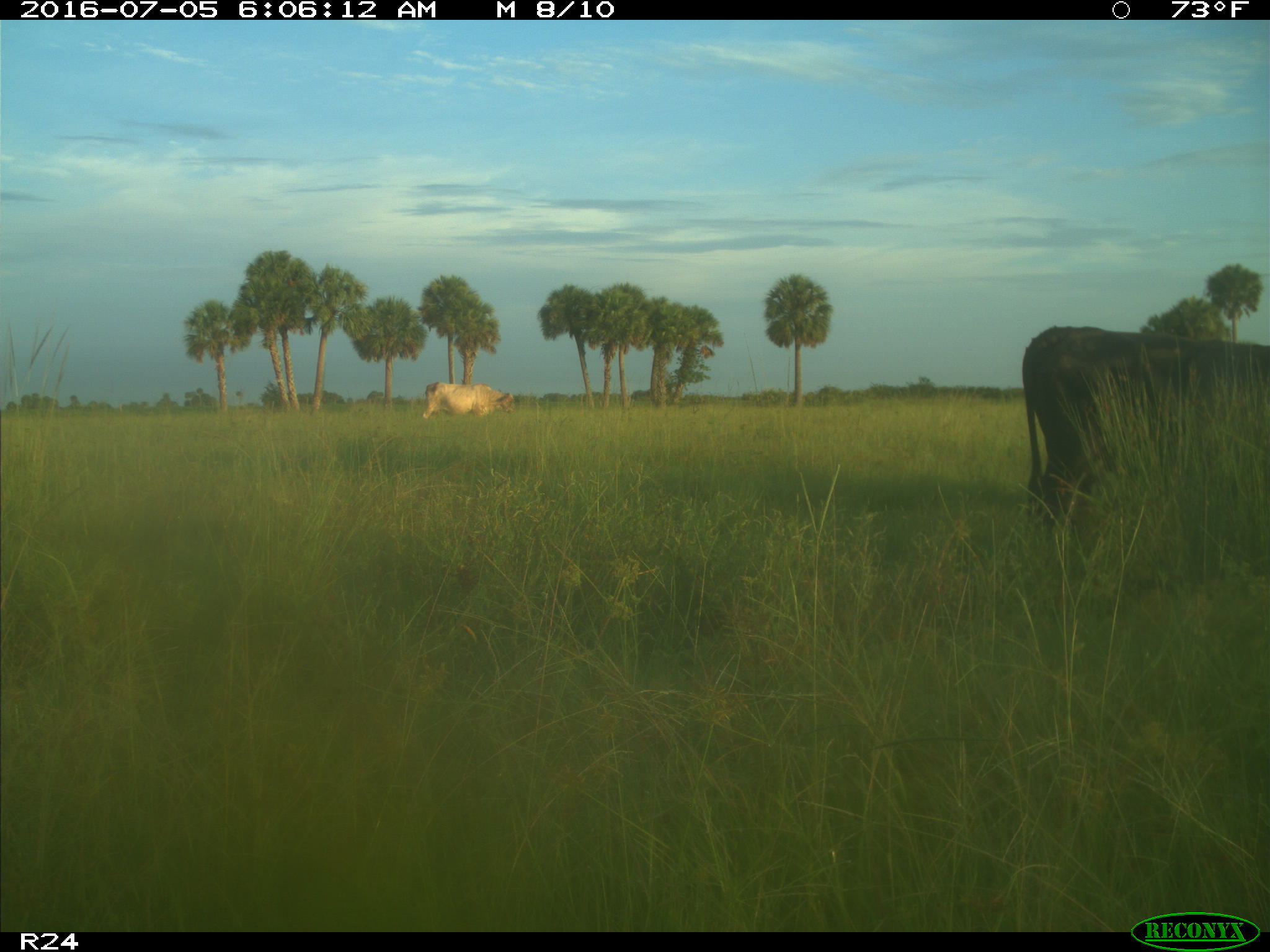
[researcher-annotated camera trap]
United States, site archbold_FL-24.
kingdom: Animalia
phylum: Chordata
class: Mammalia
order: Artiodactyla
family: Bovidae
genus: Bos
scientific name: Bos taurus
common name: domestic cow